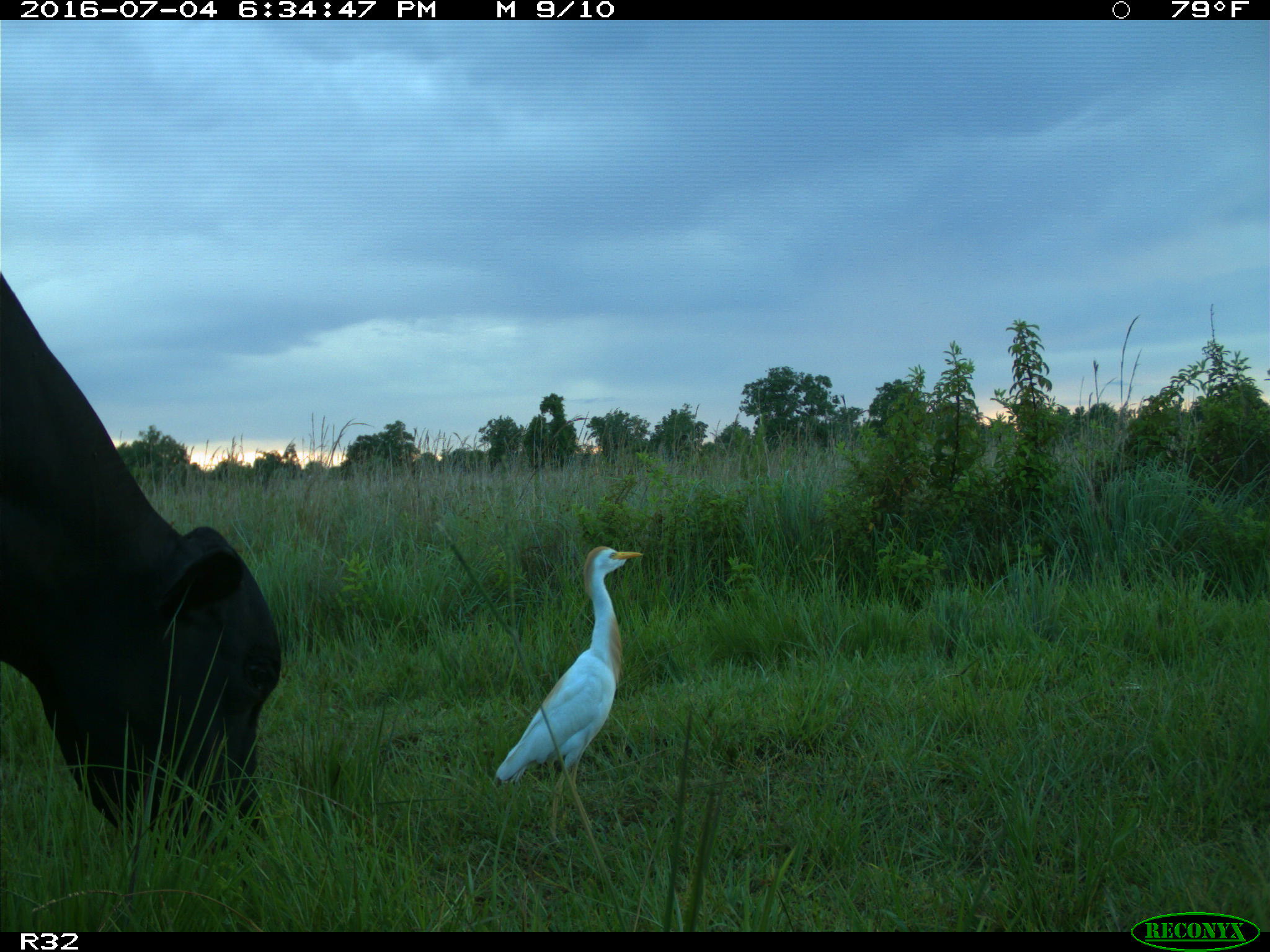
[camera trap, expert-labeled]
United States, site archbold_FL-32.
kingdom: Animalia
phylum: Chordata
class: Mammalia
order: Artiodactyla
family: Bovidae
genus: Bos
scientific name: Bos taurus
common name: domestic cow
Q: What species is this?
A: Bos taurus (domestic cow).